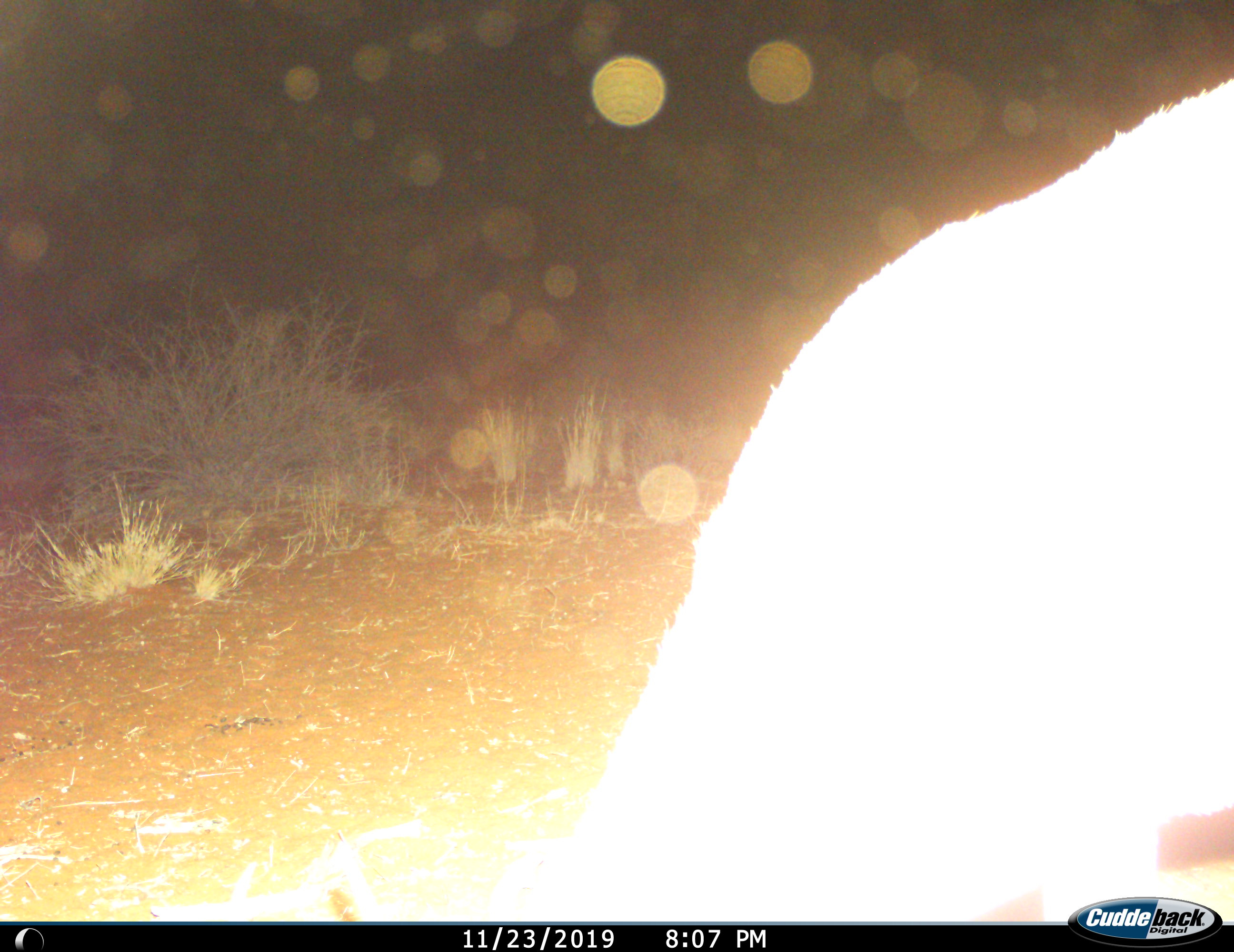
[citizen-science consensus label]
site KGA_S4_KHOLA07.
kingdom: Animalia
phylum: Chordata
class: Mammalia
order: Artiodactyla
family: Bovidae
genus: Antidorcas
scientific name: Antidorcas marsupialis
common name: springbok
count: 1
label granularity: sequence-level